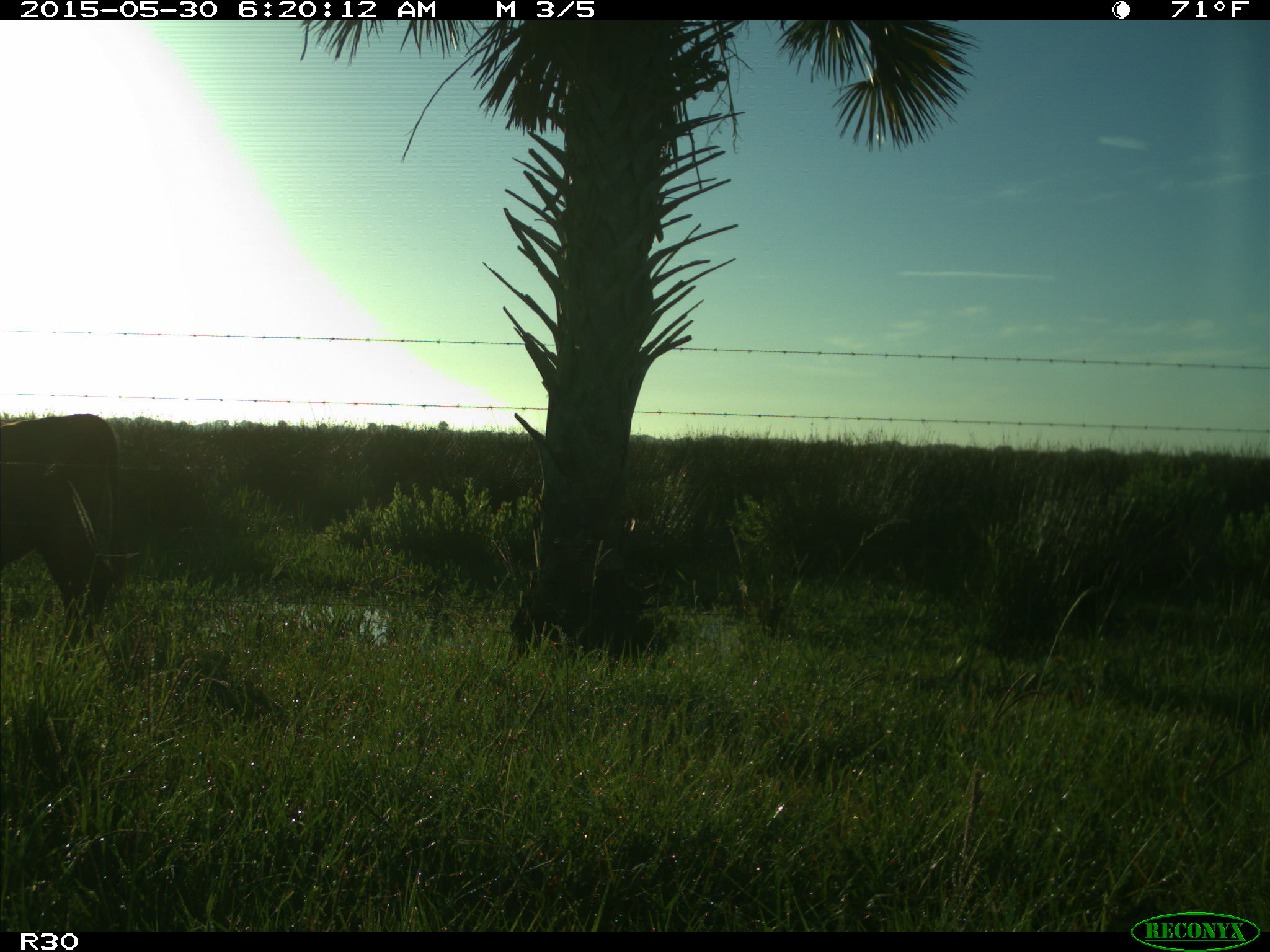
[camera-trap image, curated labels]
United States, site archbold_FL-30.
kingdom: Animalia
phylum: Chordata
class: Mammalia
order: Artiodactyla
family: Bovidae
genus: Bos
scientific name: Bos taurus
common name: domestic cow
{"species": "Bos taurus (domestic cow)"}